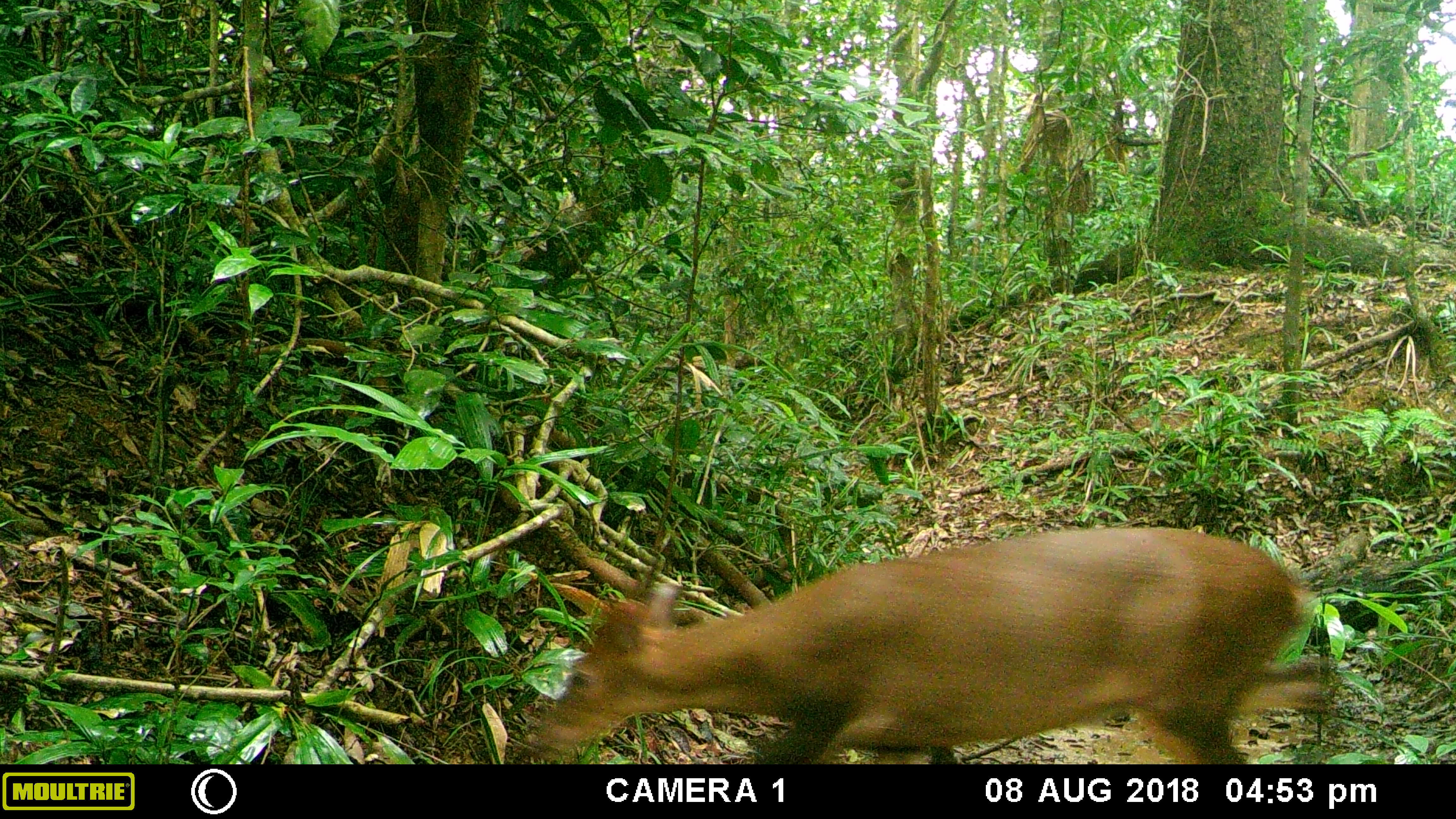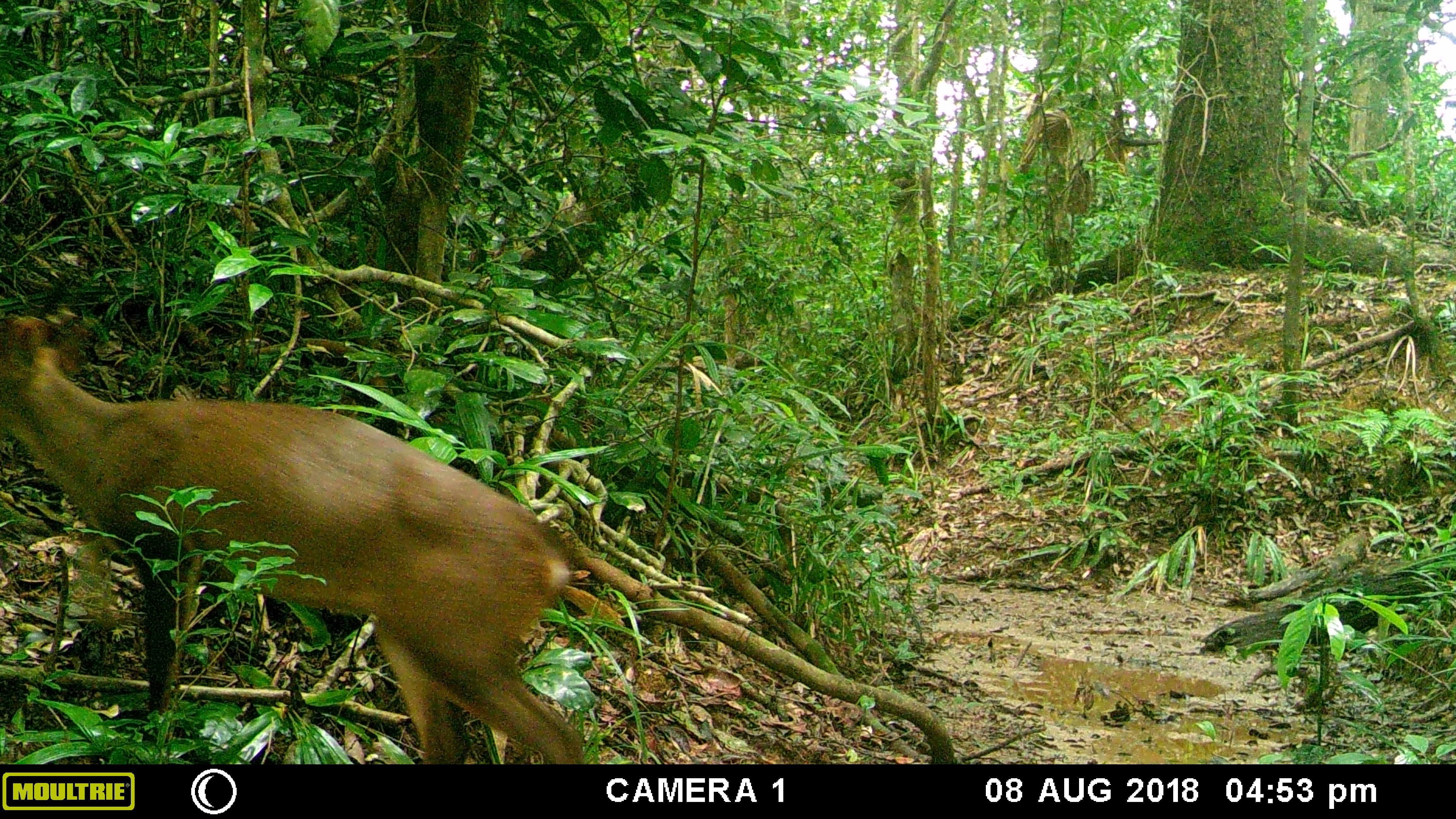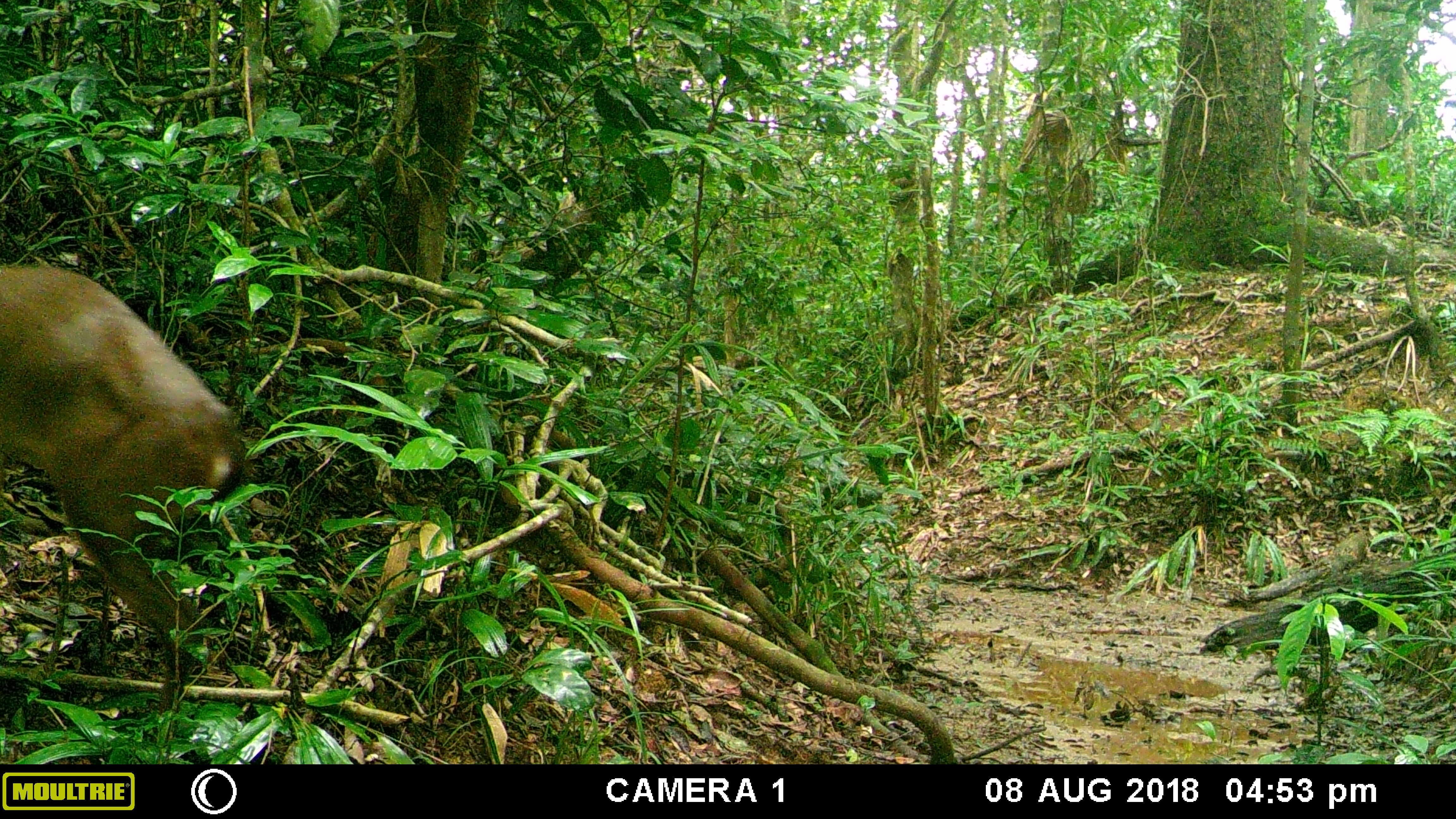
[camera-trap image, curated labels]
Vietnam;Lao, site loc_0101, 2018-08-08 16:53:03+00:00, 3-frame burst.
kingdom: Animalia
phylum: Chordata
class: Mammalia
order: Artiodactyla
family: Cervidae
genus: Muntiacus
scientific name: Muntiacus vuquangensis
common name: large-antlered muntjac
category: large antlered muntjac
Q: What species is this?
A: Large antlered muntjac (large-antlered muntjac) (Muntiacus vuquangensis).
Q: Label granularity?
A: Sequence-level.